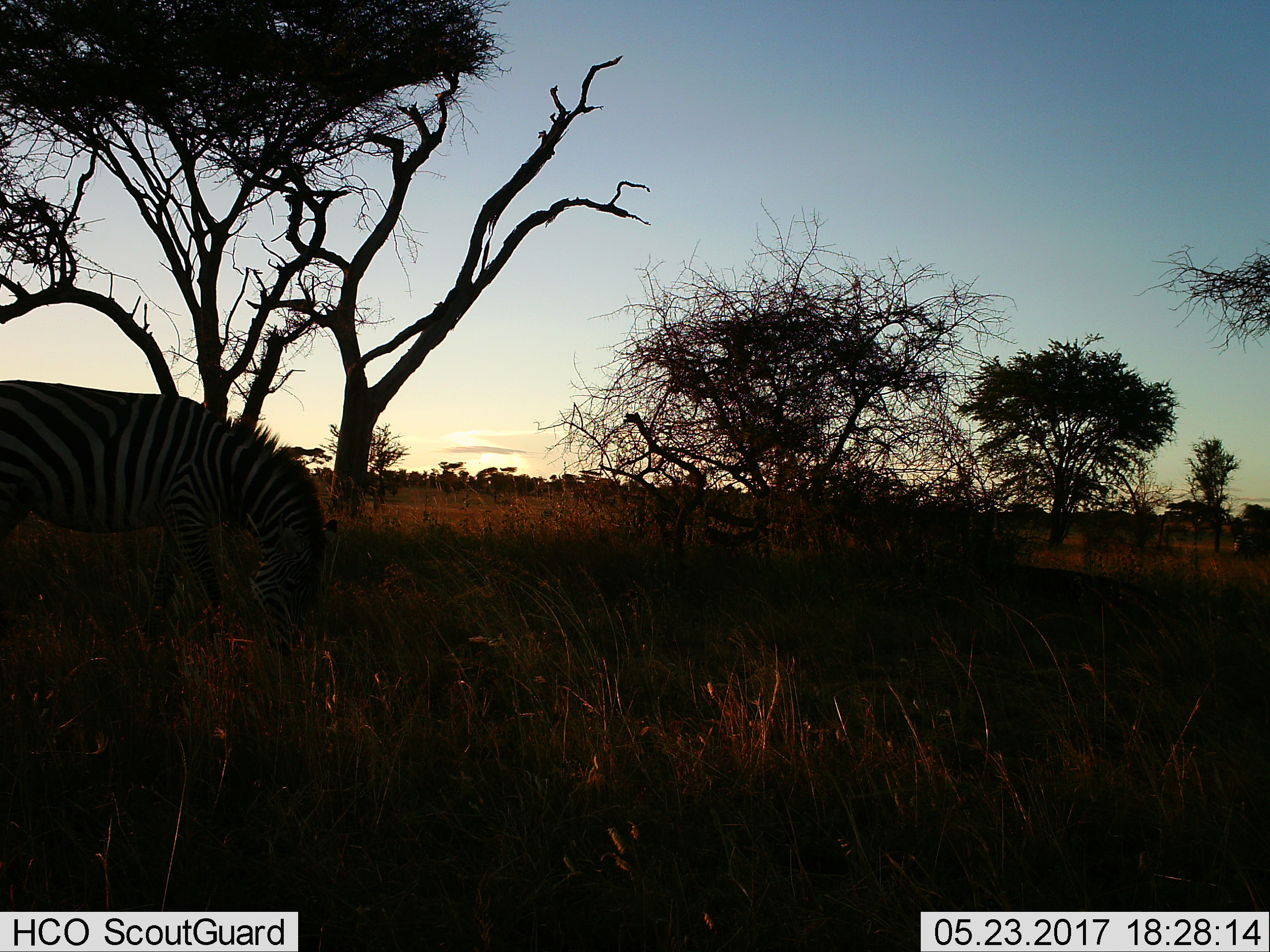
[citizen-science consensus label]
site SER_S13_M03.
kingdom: Animalia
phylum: Chordata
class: Mammalia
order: Perissodactyla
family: Equidae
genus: Equus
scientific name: Equus quagga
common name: plains zebra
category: zebraplains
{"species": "zebraplains (plains zebra) (Equus quagga)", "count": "1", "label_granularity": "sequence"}